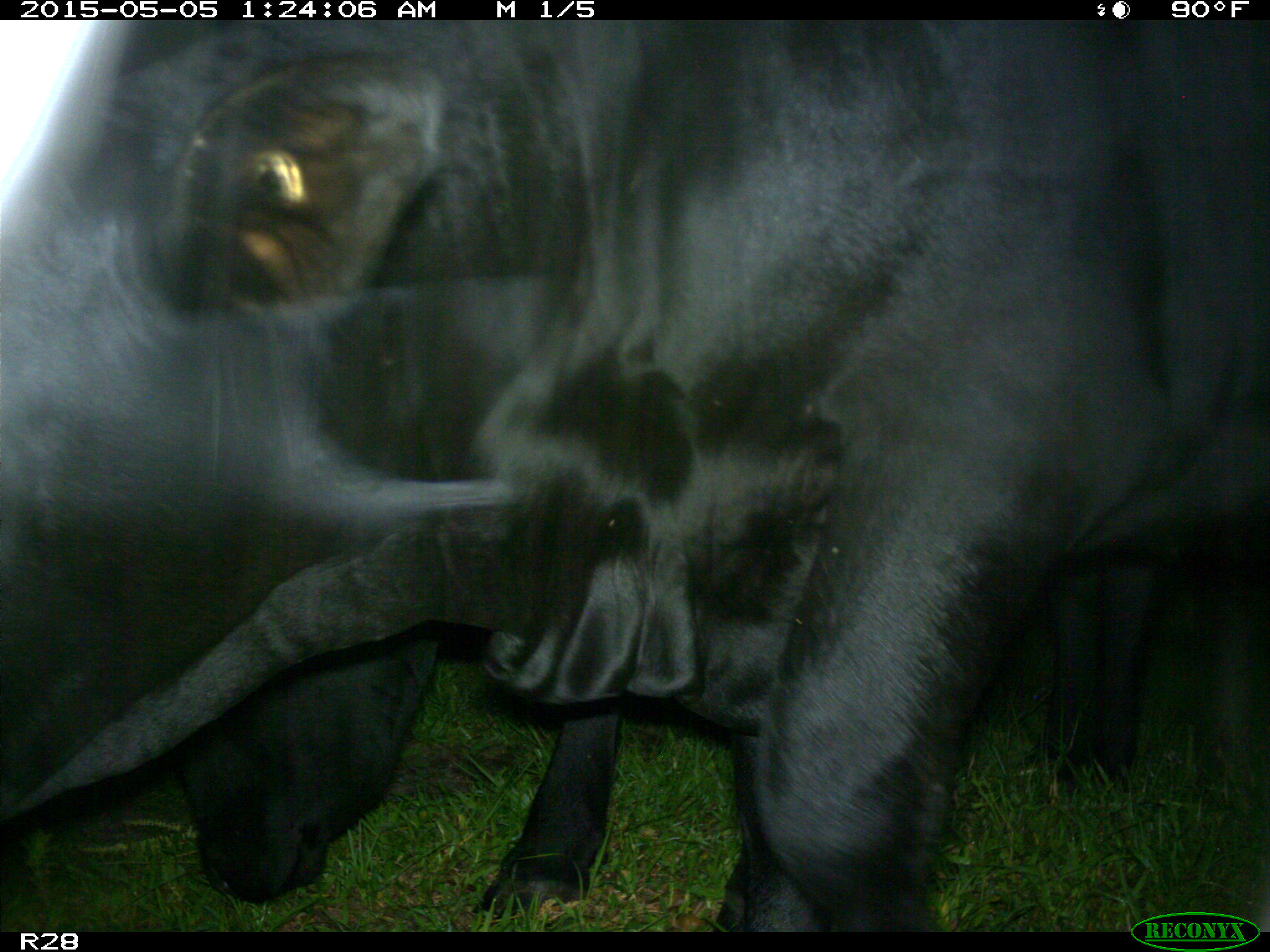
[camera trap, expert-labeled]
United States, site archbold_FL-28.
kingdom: Animalia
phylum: Chordata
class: Mammalia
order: Artiodactyla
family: Bovidae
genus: Bos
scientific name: Bos taurus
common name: domestic cow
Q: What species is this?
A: Bos taurus (domestic cow).